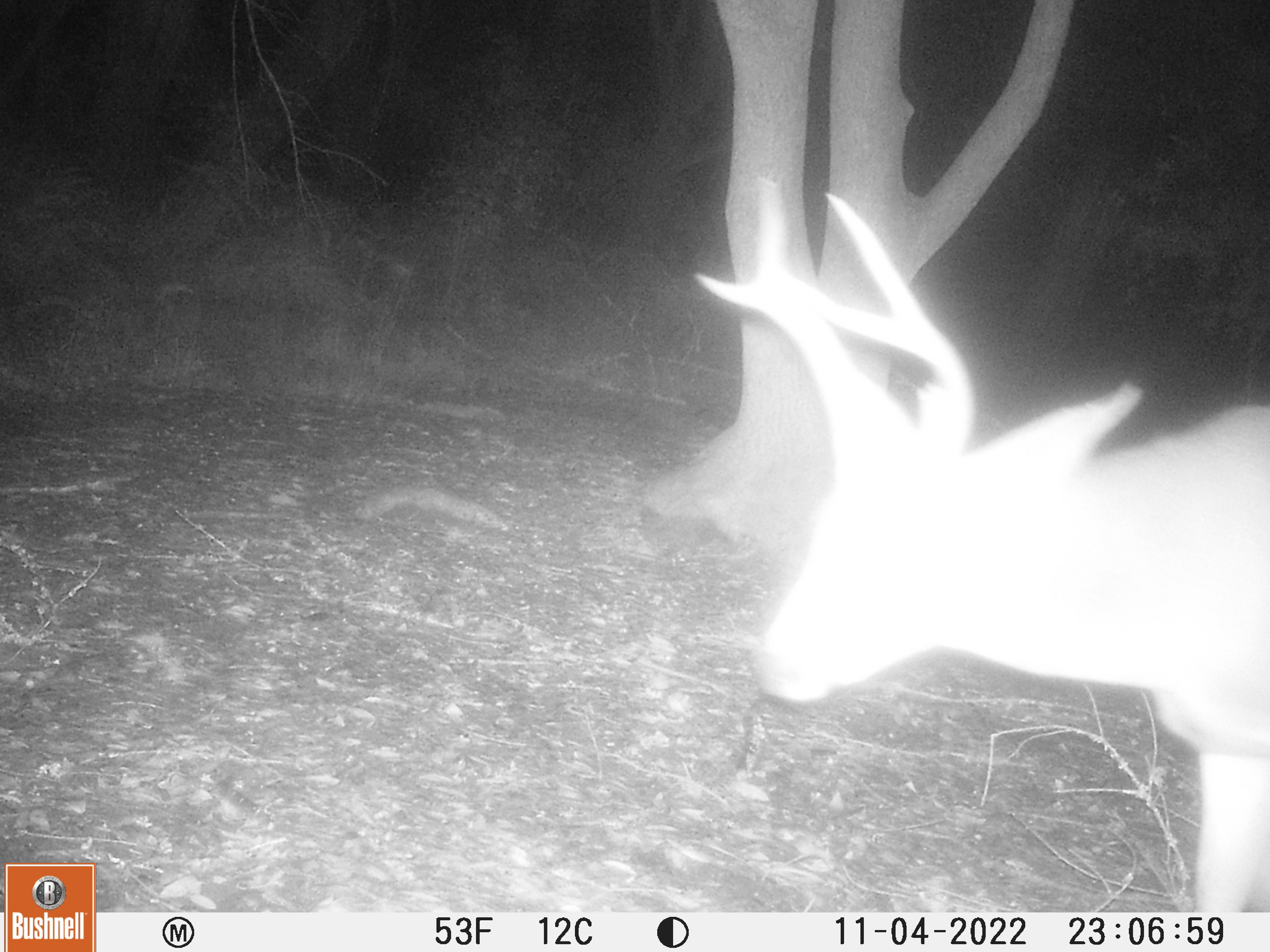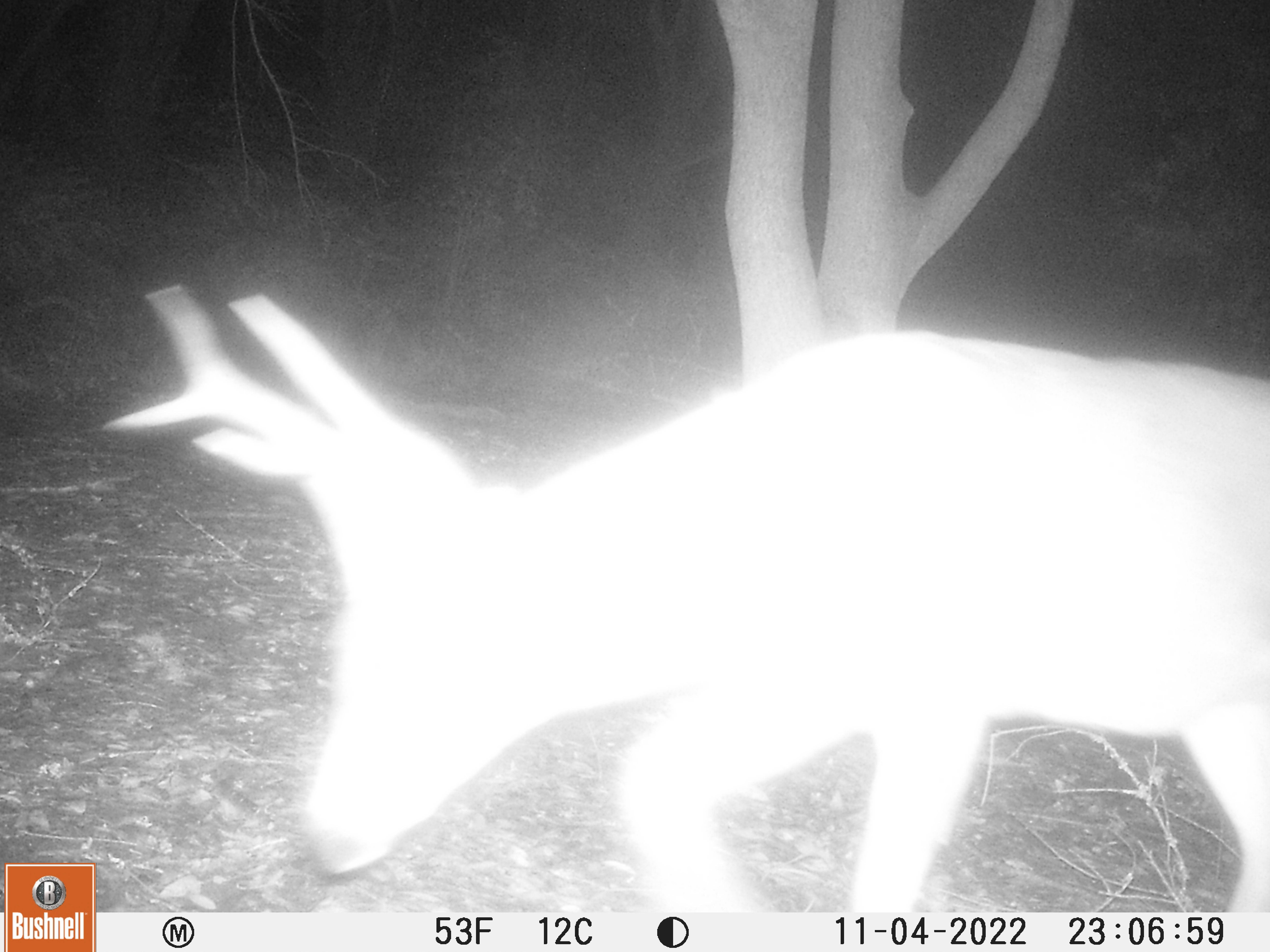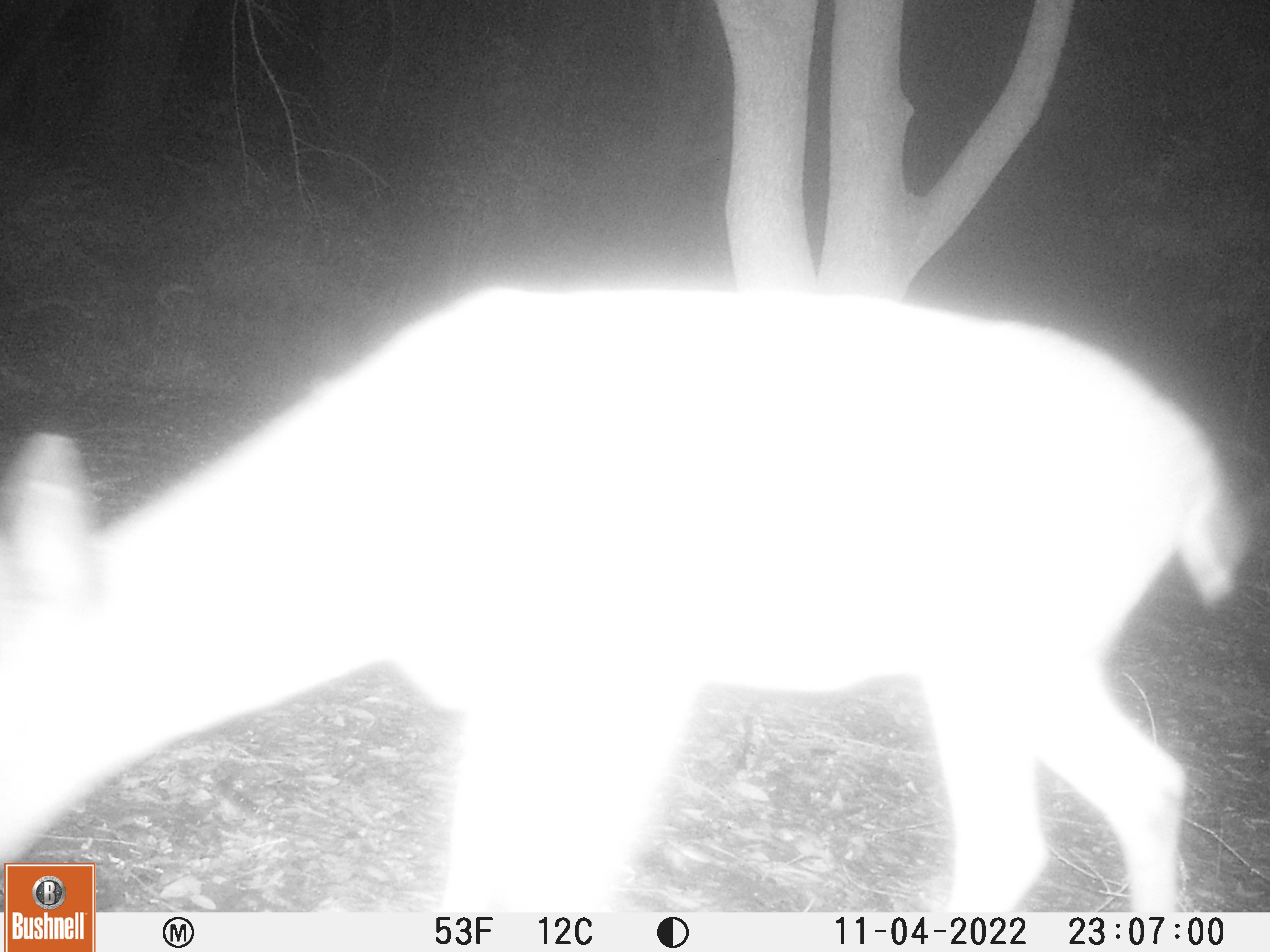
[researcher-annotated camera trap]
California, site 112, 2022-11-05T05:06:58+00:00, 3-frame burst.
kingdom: Animalia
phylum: Chordata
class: Mammalia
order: Artiodactyla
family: Cervidae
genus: Odocoileus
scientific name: Odocoileus hemionus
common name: mule deer